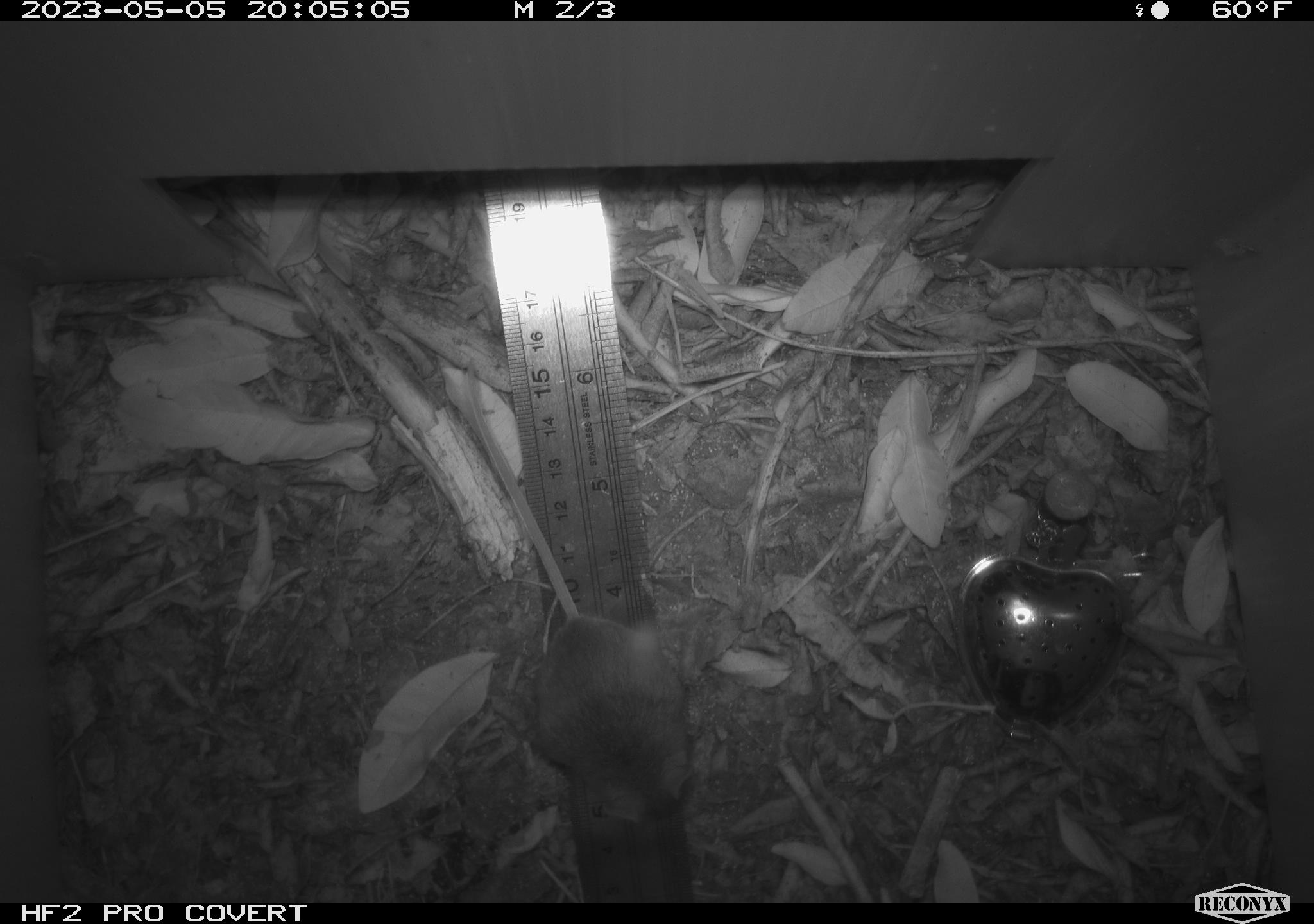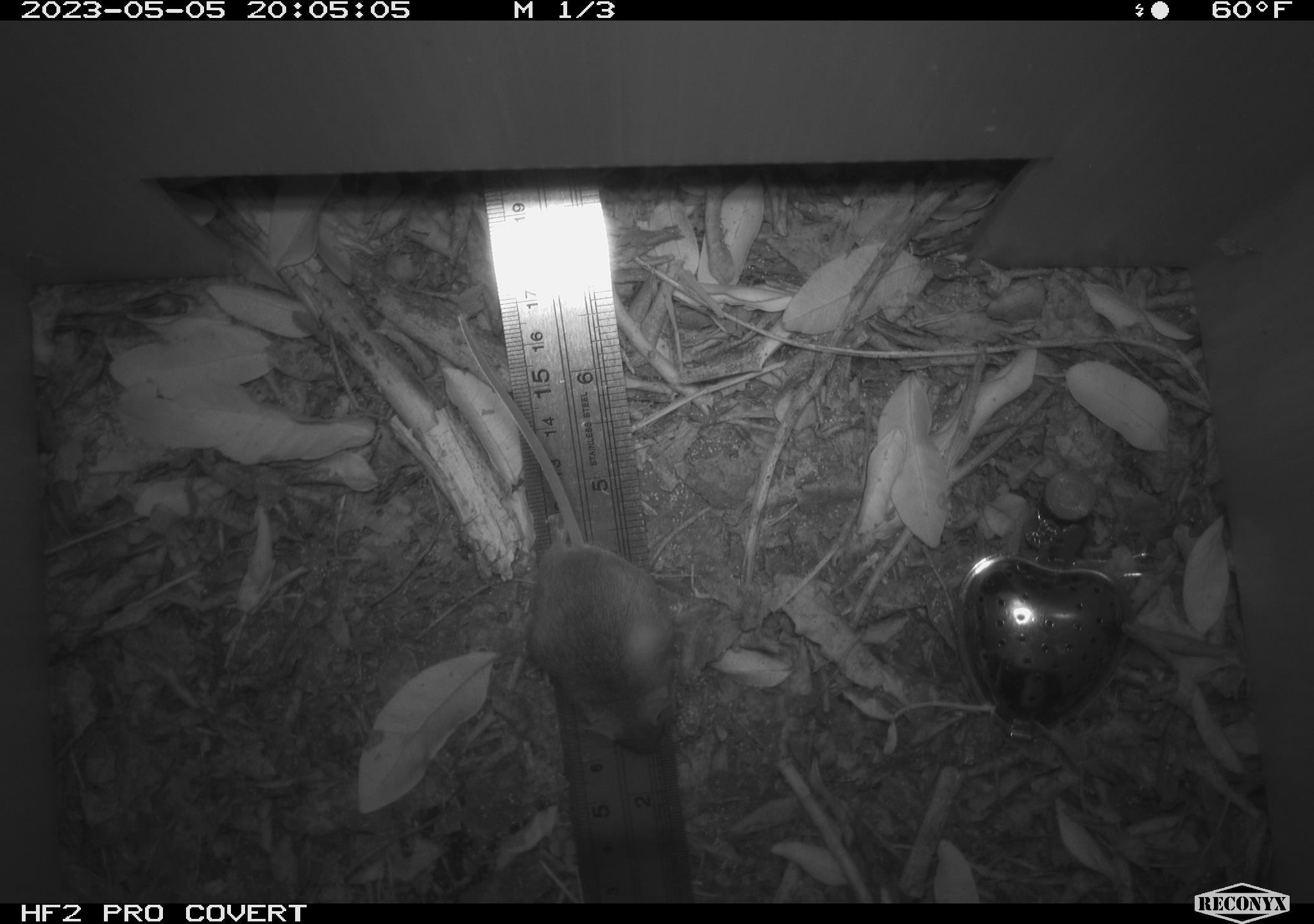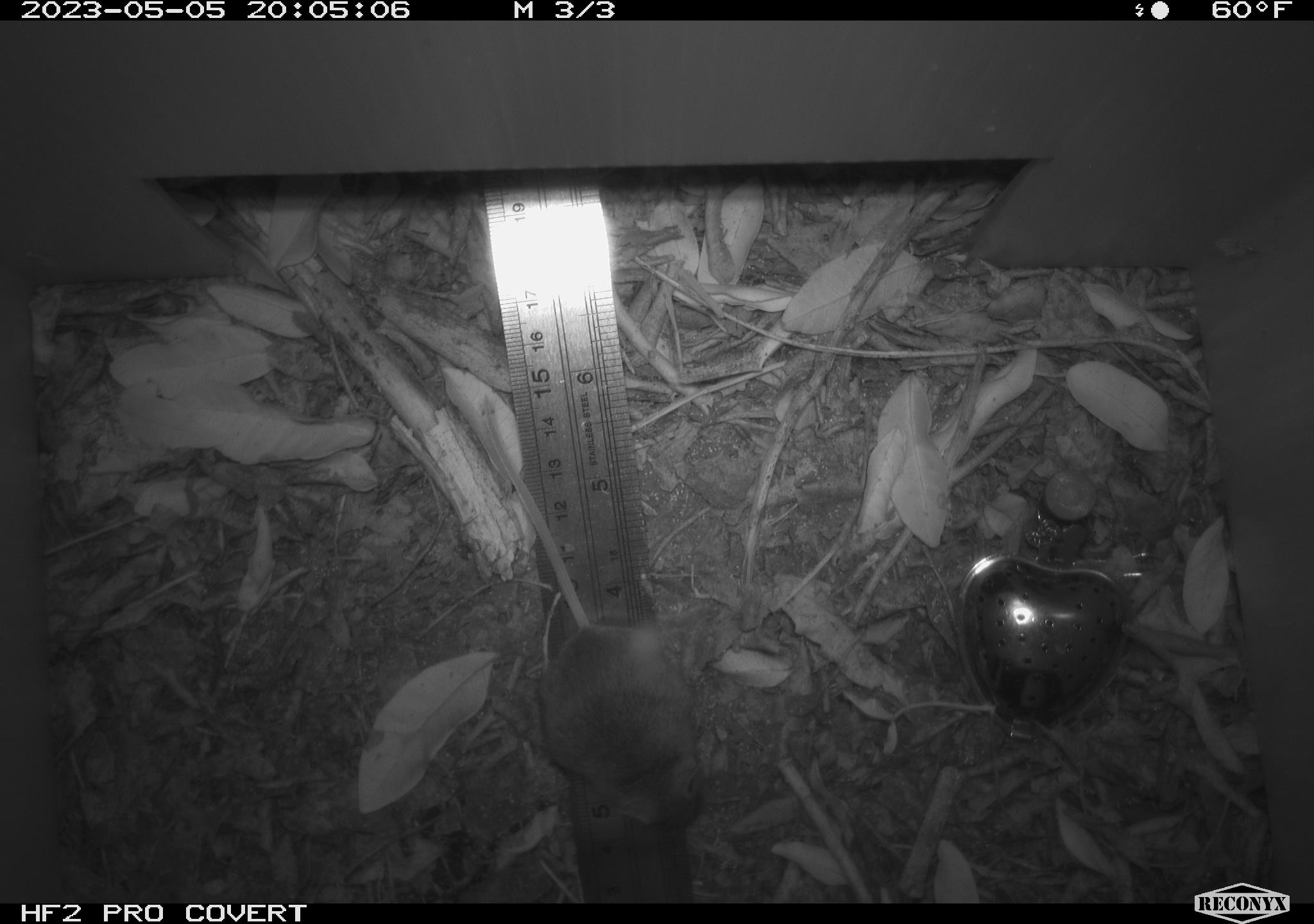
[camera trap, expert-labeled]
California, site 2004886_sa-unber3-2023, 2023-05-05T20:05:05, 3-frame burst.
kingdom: Animalia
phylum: Chordata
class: Mammalia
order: Rodentia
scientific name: Rodentia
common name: mouse species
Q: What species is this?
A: Mouse species (Rodentia).